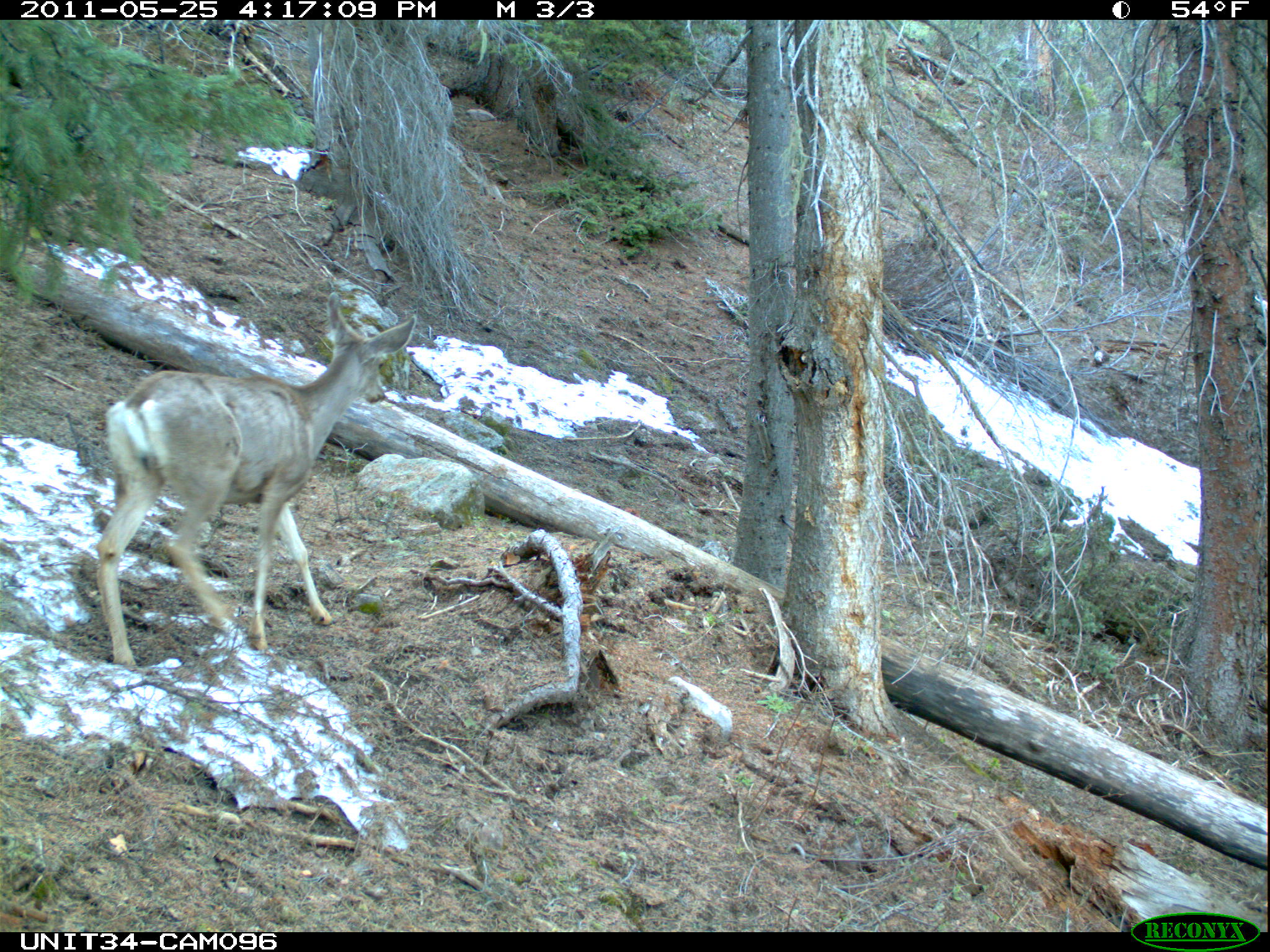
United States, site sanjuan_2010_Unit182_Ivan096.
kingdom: Animalia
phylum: Chordata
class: Mammalia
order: Artiodactyla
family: Cervidae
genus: Odocoileus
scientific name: Odocoileus hemionus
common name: mule deer